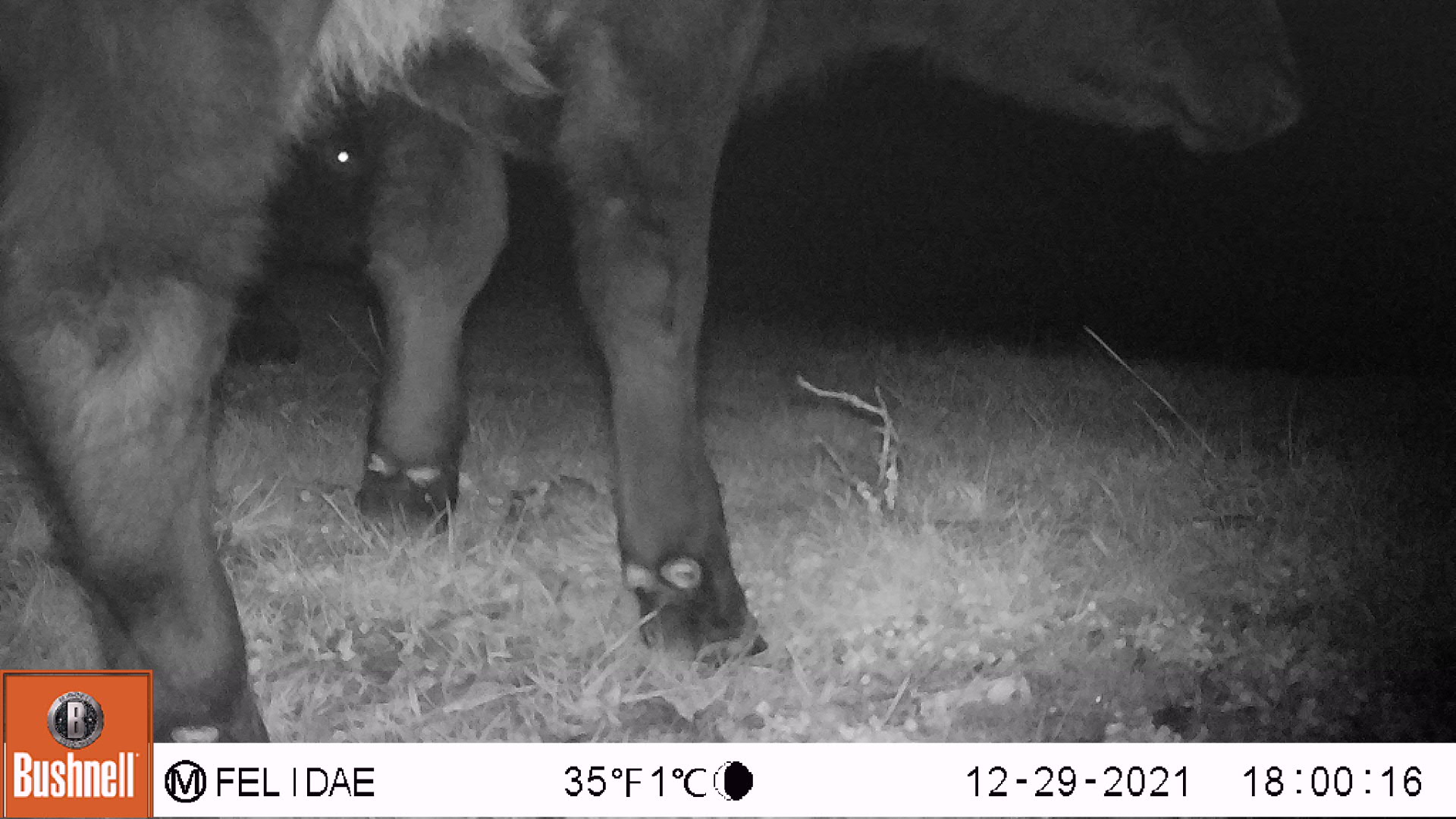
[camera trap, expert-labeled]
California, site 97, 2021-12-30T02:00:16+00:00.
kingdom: Animalia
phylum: Chordata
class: Mammalia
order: Artiodactyla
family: Bovidae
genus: Bos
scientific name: Bos taurus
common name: domestic cattle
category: cattle